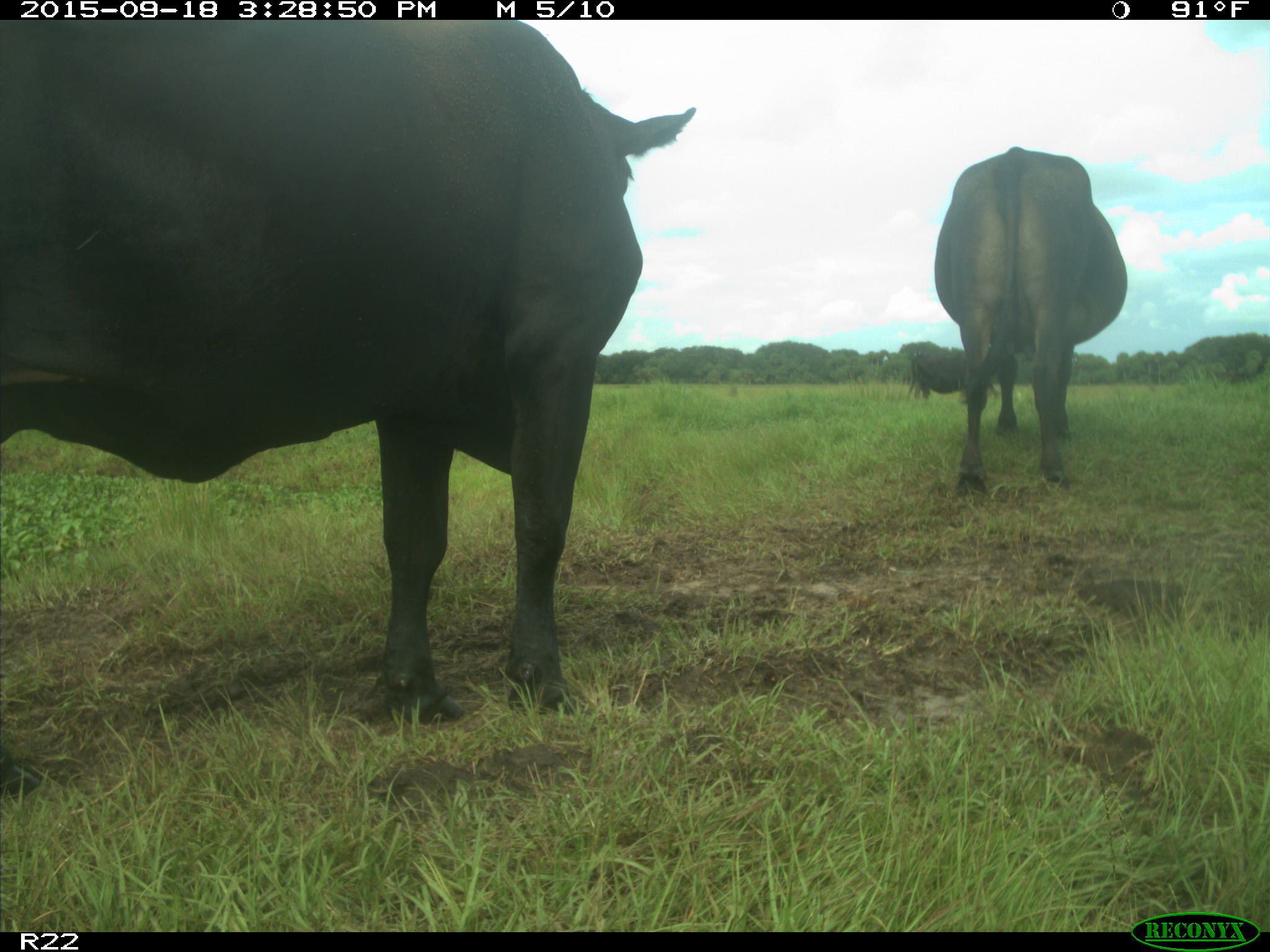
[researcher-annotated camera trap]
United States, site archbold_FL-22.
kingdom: Animalia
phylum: Chordata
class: Mammalia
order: Artiodactyla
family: Bovidae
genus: Bos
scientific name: Bos taurus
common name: domestic cow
Bos taurus (domestic cow).